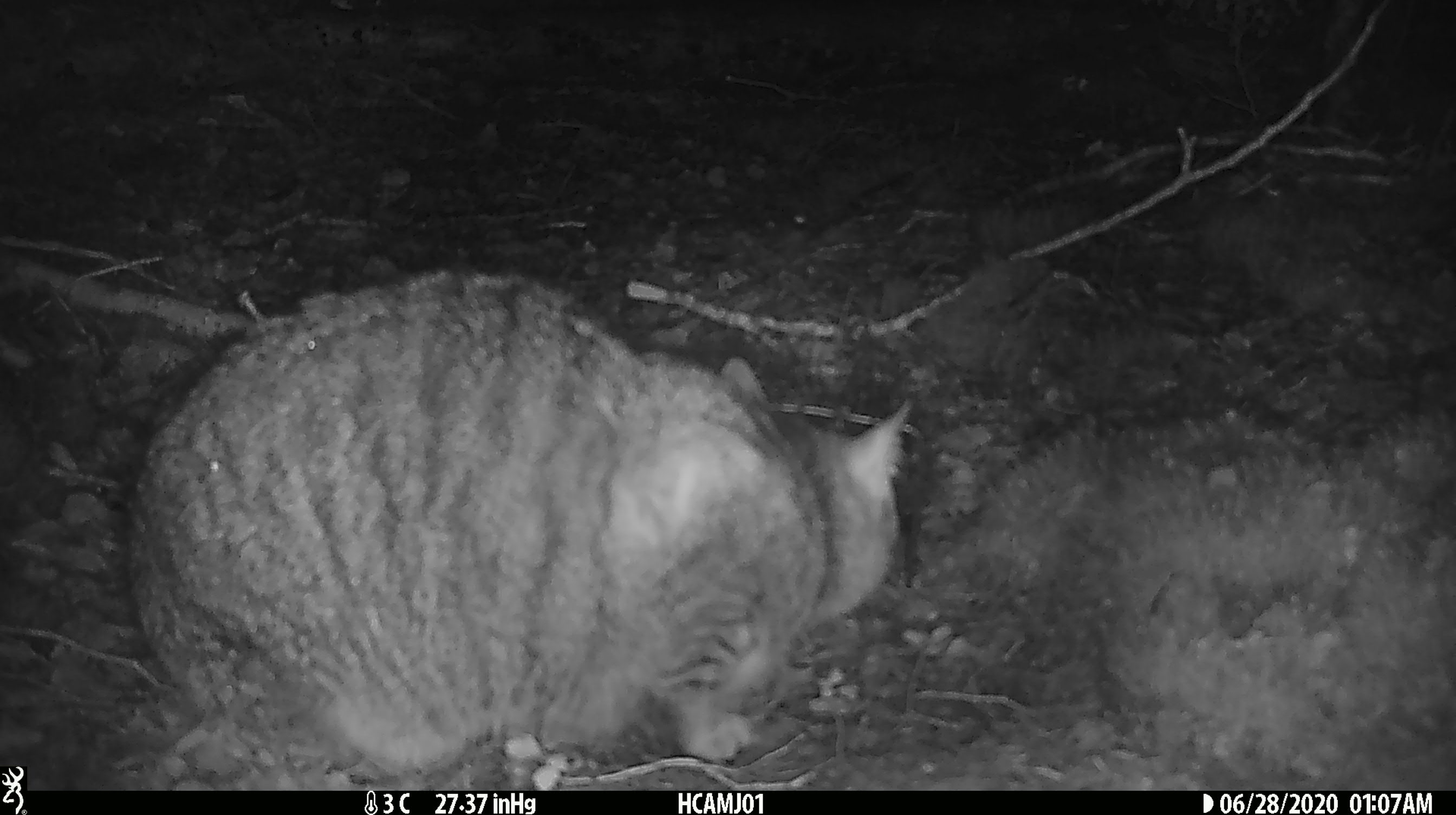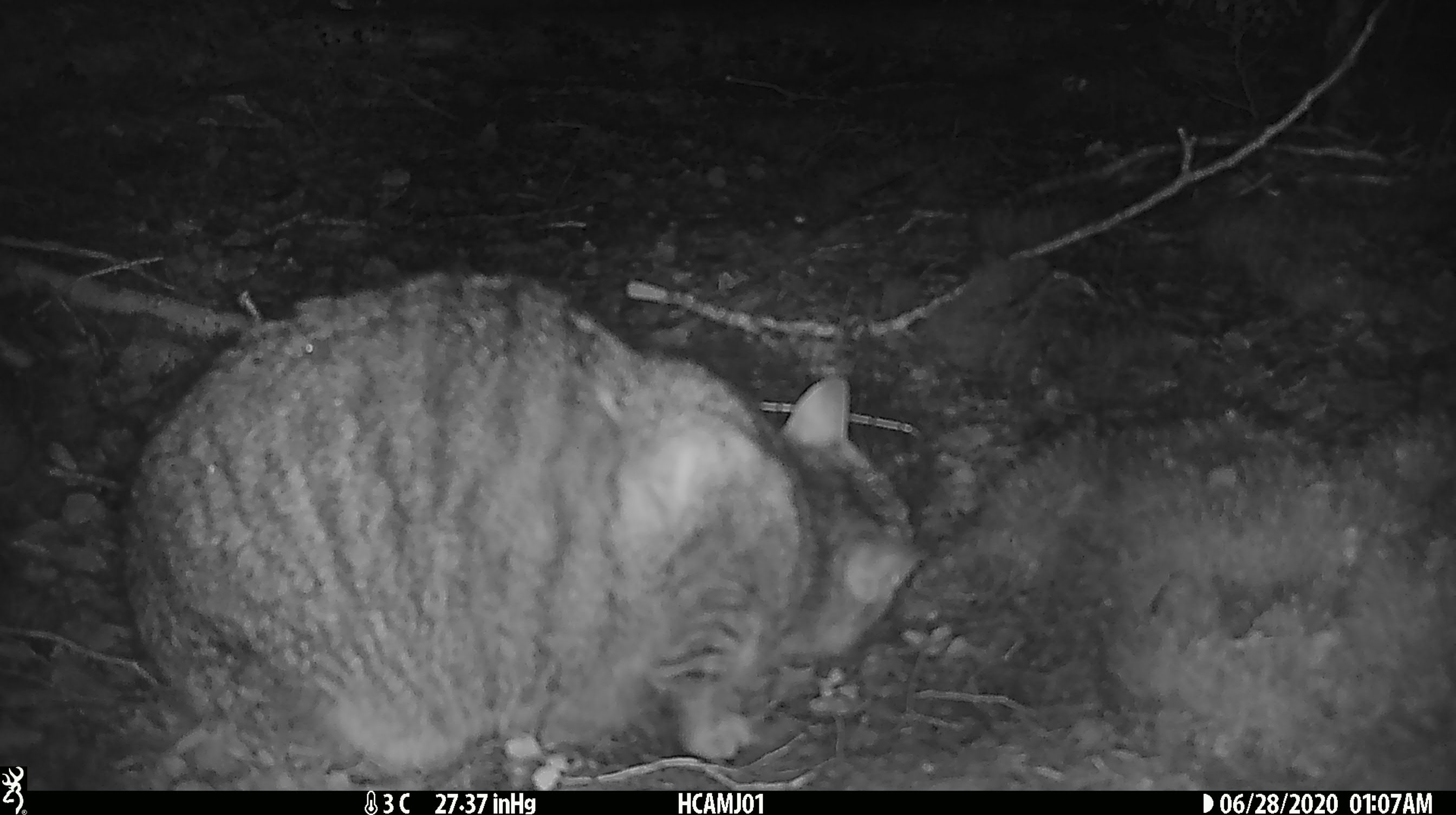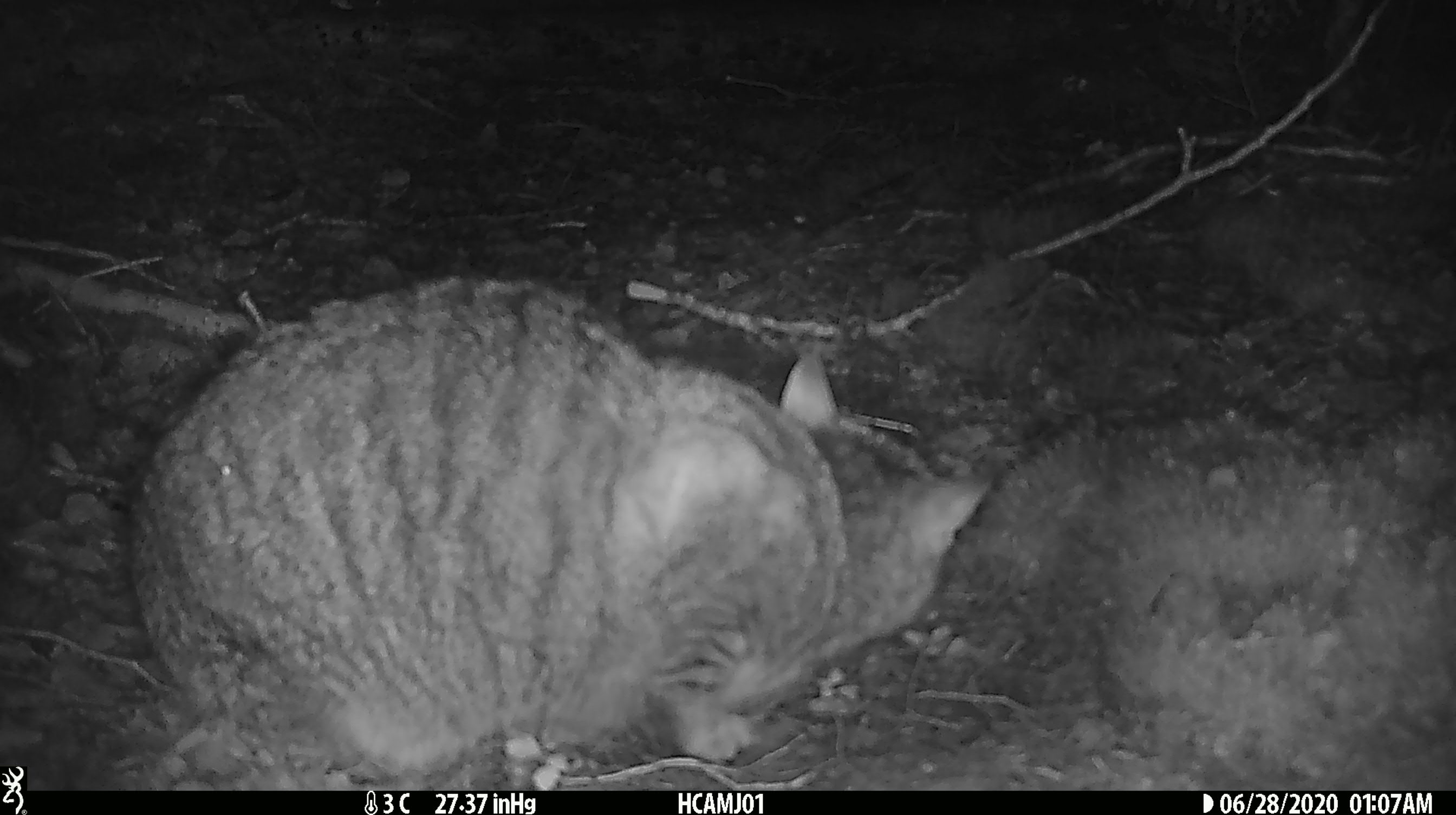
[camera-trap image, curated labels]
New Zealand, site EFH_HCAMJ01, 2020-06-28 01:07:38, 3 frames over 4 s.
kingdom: Animalia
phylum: Chordata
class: Mammalia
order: Carnivora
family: Felidae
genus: Felis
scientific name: Felis catus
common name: domestic cat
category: cat